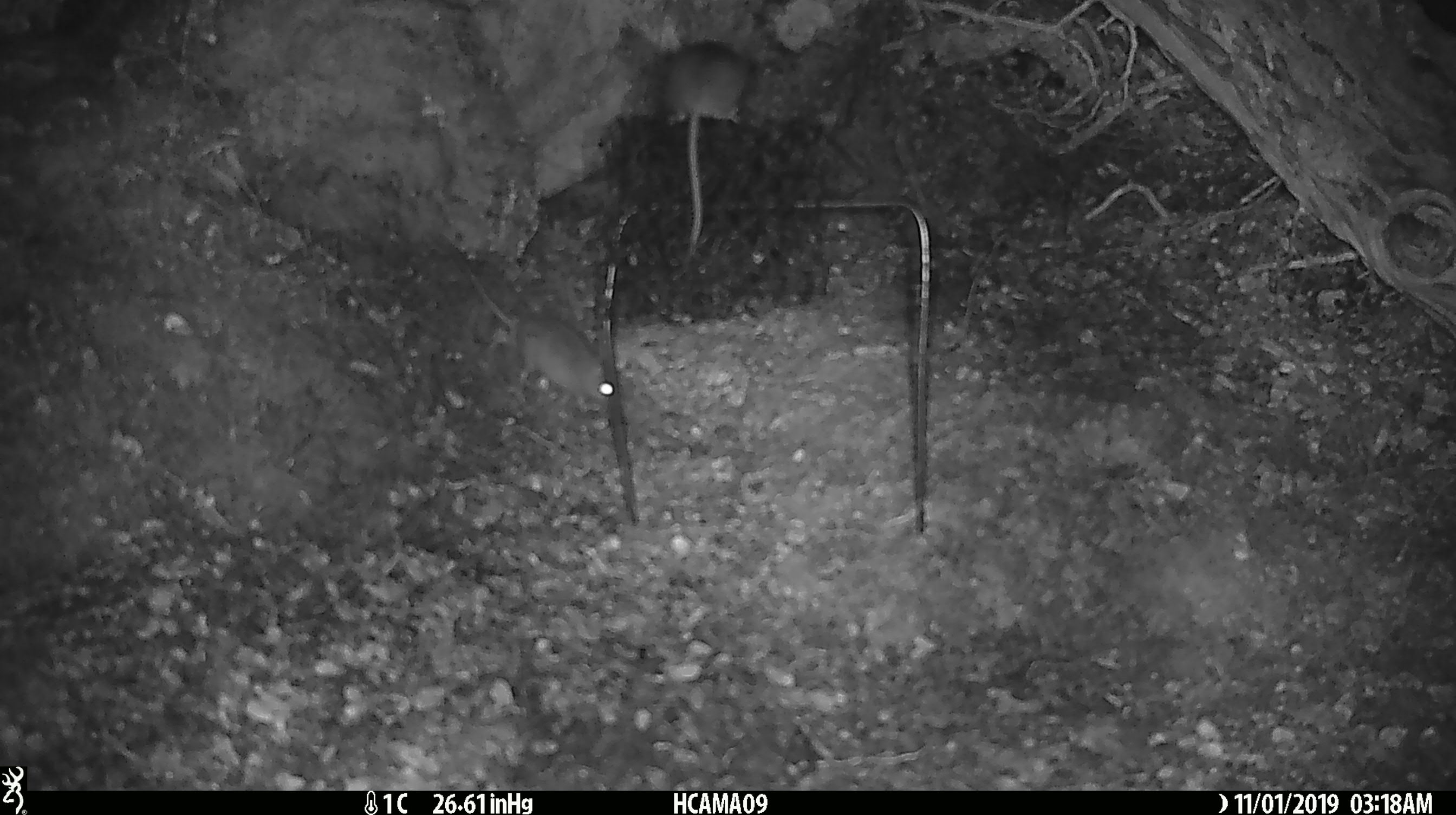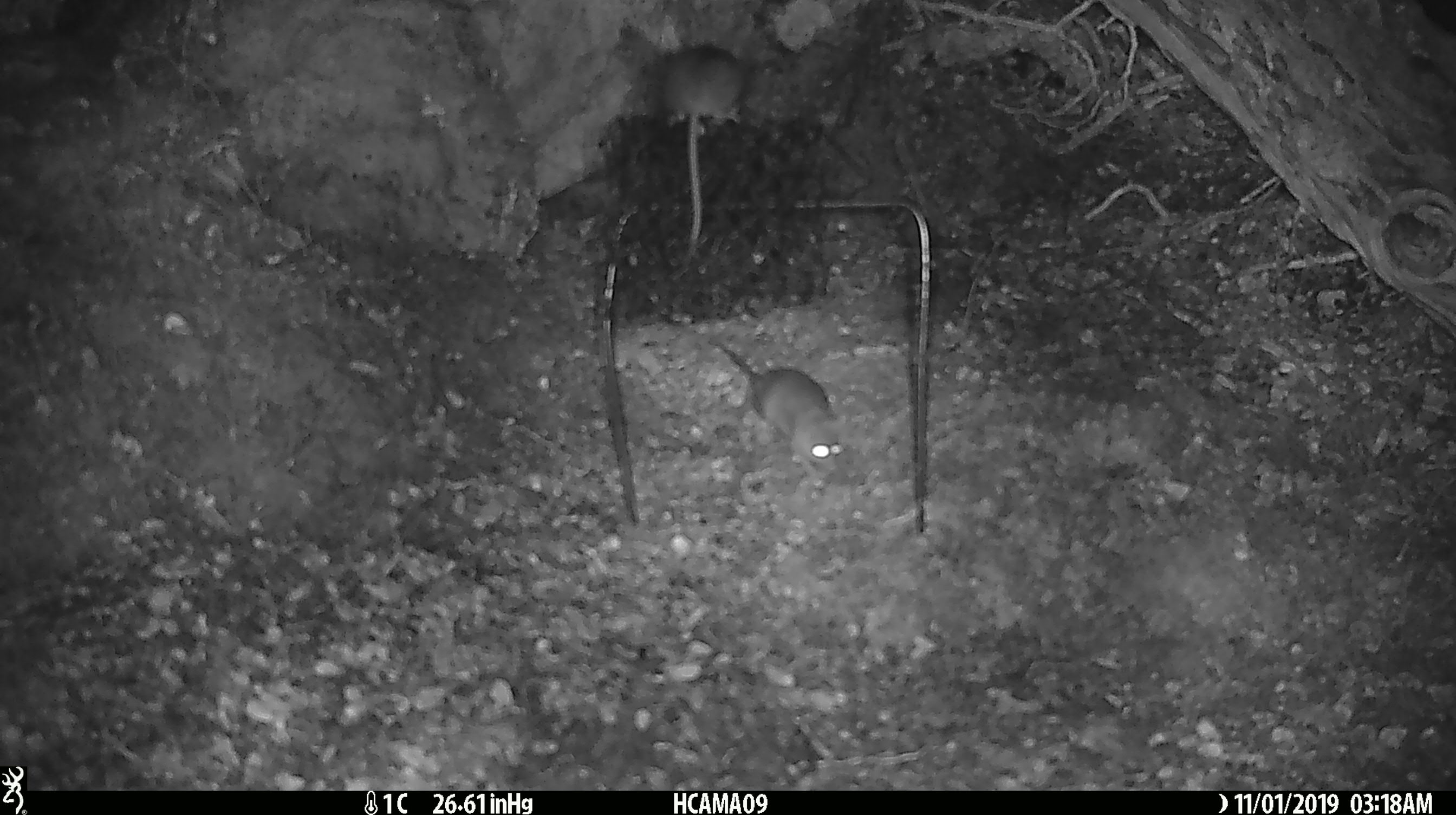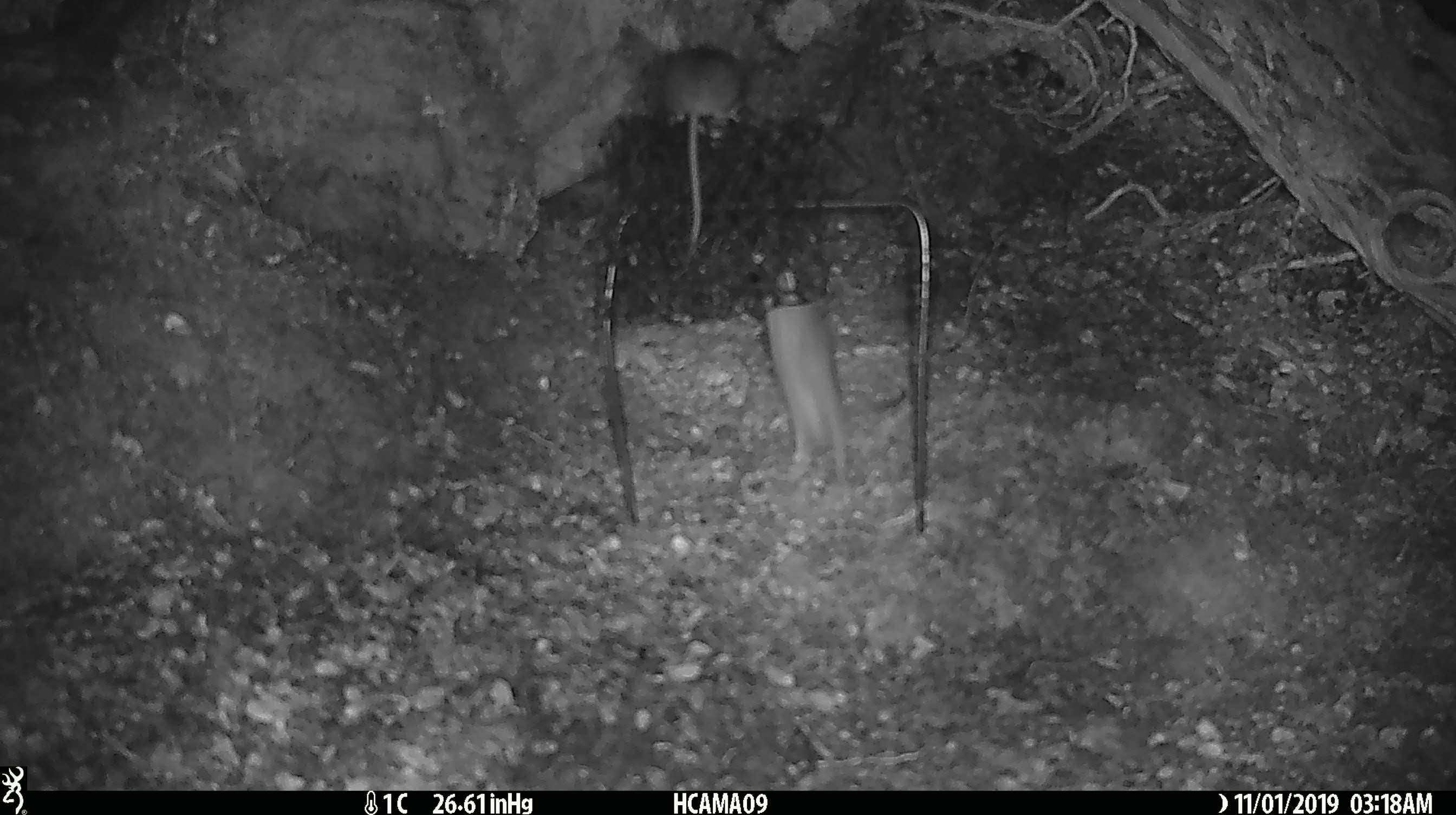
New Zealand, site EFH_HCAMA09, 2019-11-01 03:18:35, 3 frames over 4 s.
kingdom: Animalia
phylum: Chordata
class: Mammalia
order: Rodentia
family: Muridae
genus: Mus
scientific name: Mus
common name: mouse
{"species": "mouse (Mus)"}